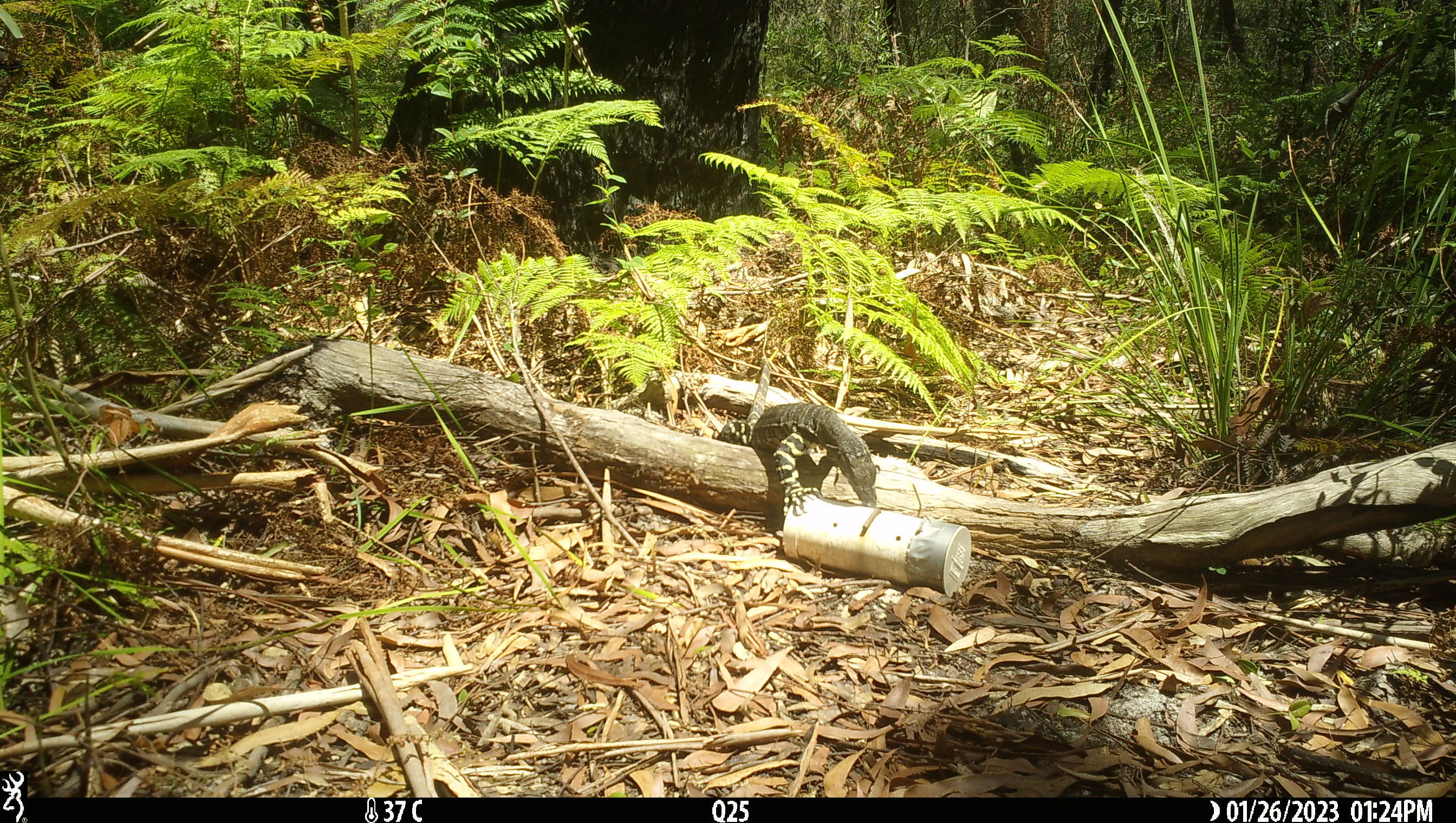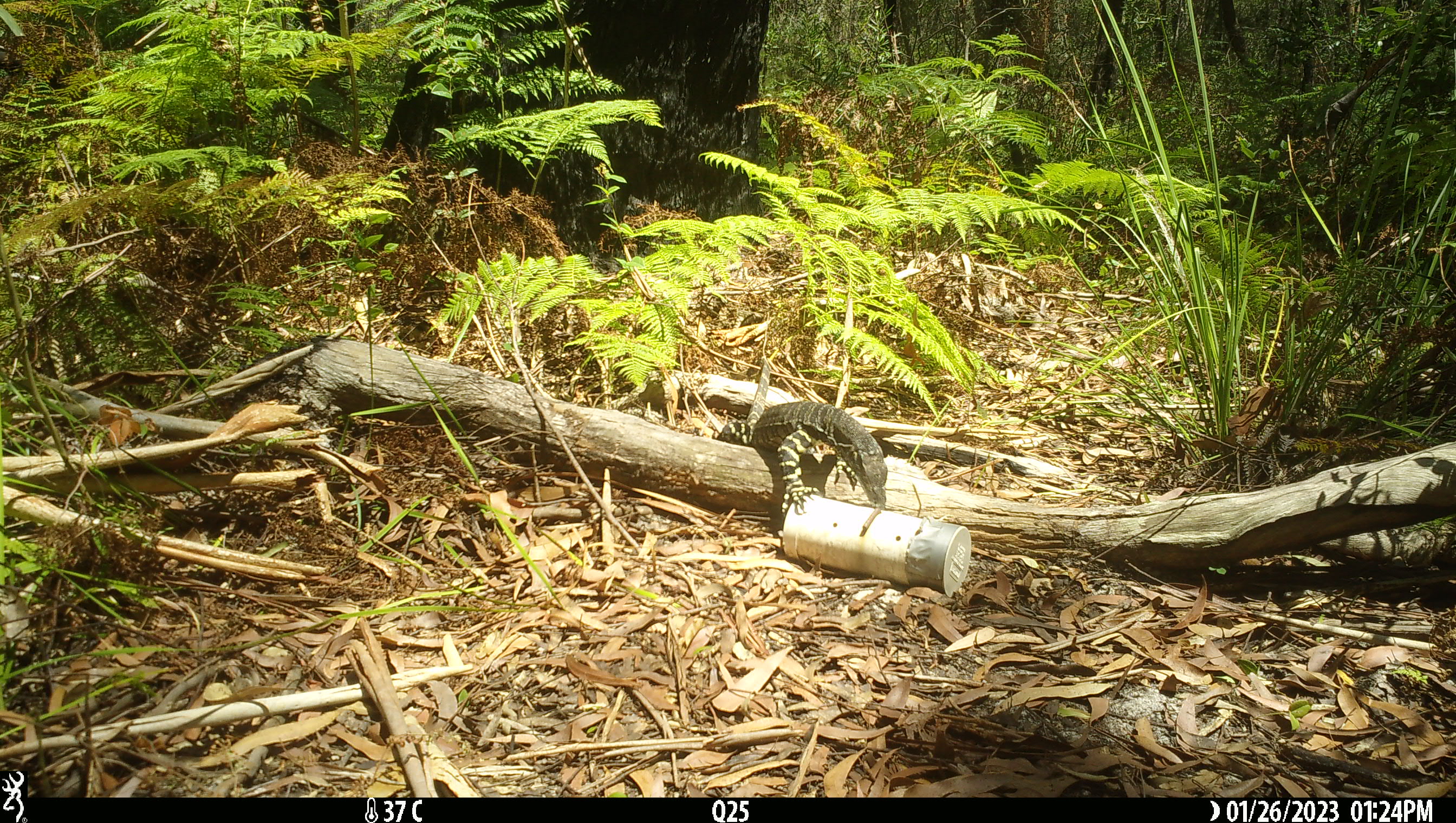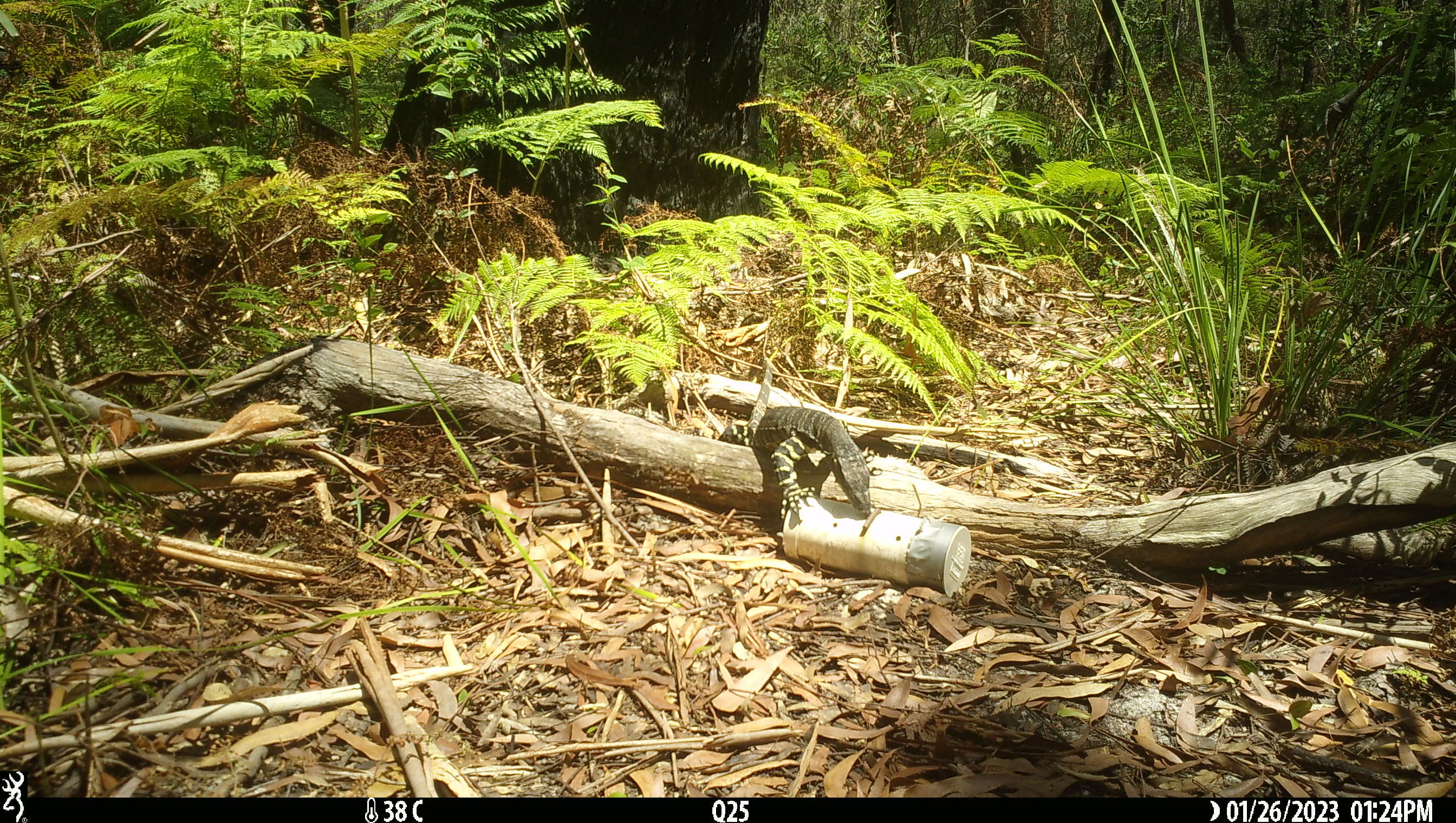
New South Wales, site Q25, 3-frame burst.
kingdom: Animalia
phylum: Chordata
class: Reptilia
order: Squamata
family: Varanidae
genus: Varanus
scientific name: Varanus varius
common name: lace monitor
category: goanna